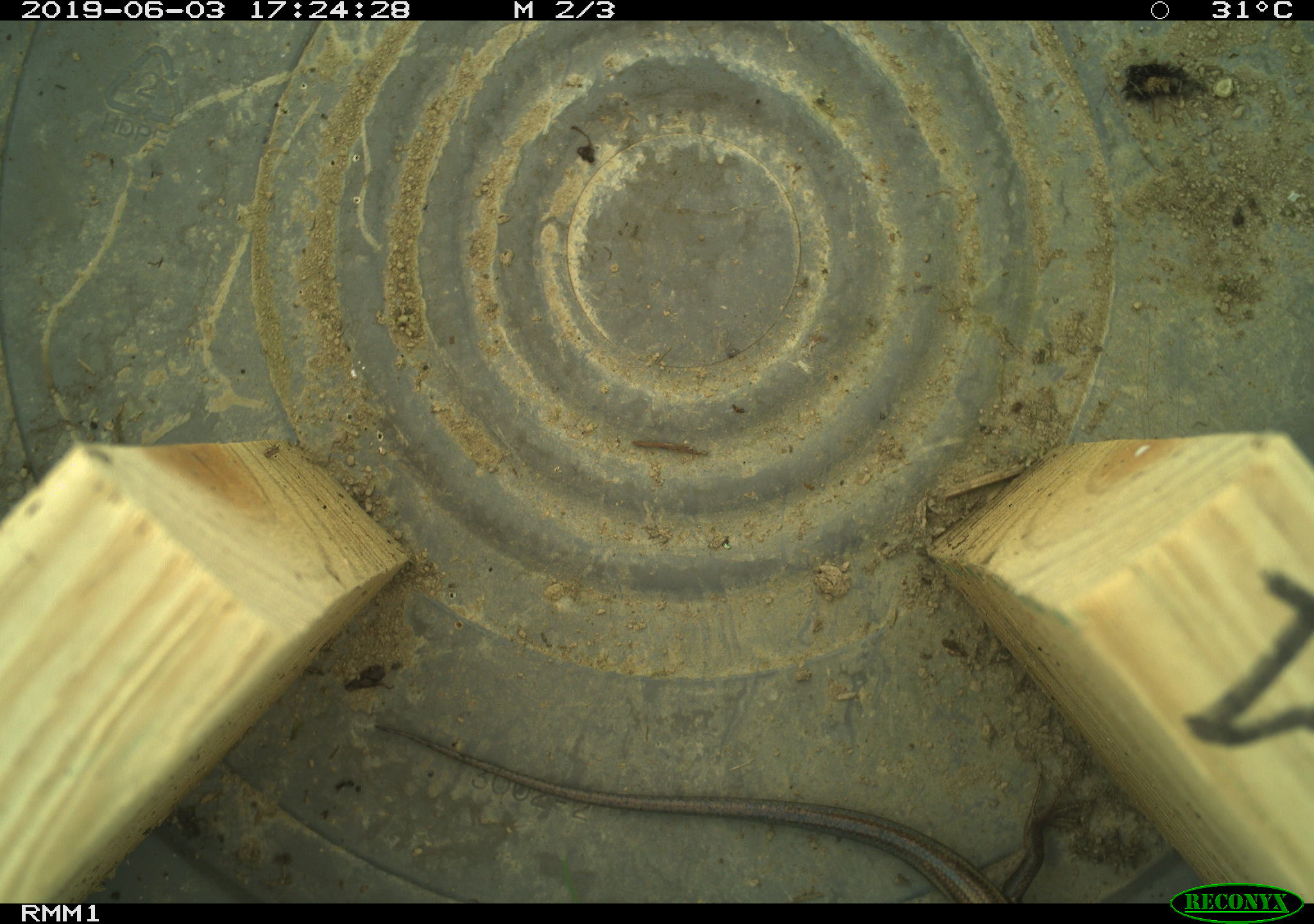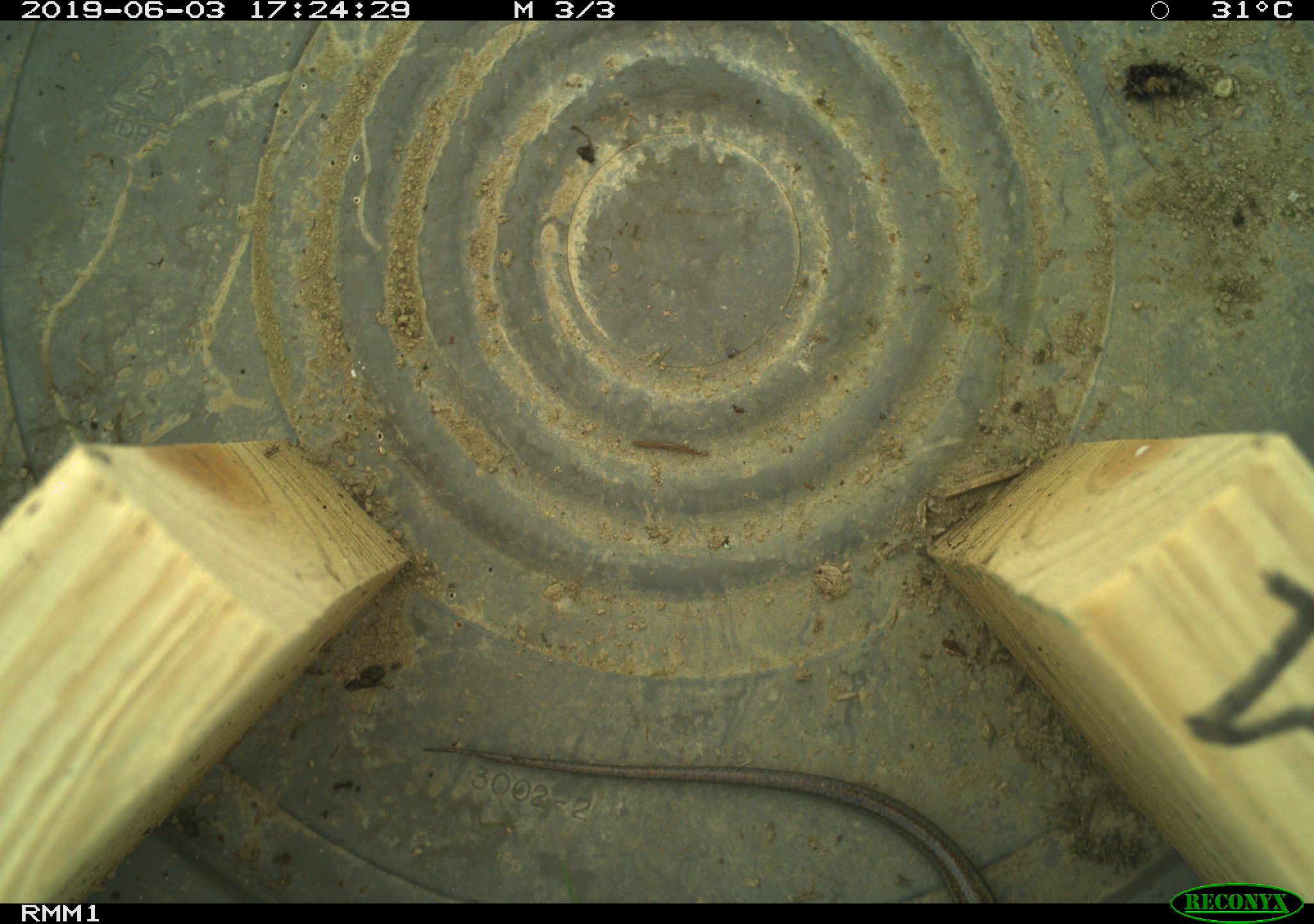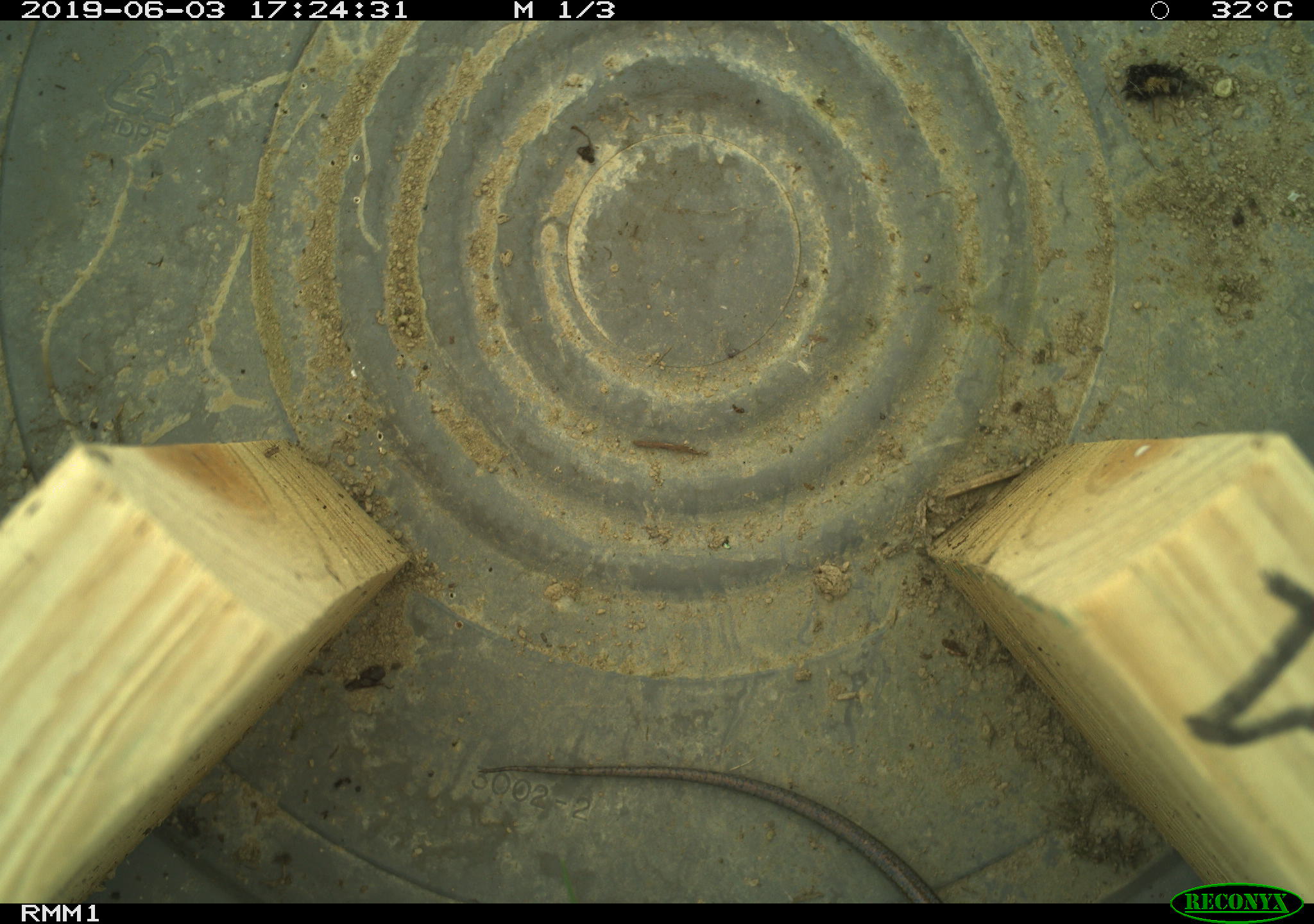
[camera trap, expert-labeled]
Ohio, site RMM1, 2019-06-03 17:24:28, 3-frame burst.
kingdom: Animalia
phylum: Chordata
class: Reptilia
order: Squamata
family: Scincidae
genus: Plestiodon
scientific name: Plestiodon fasciatus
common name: common five-lined skink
Common five-lined skink (Plestiodon fasciatus).